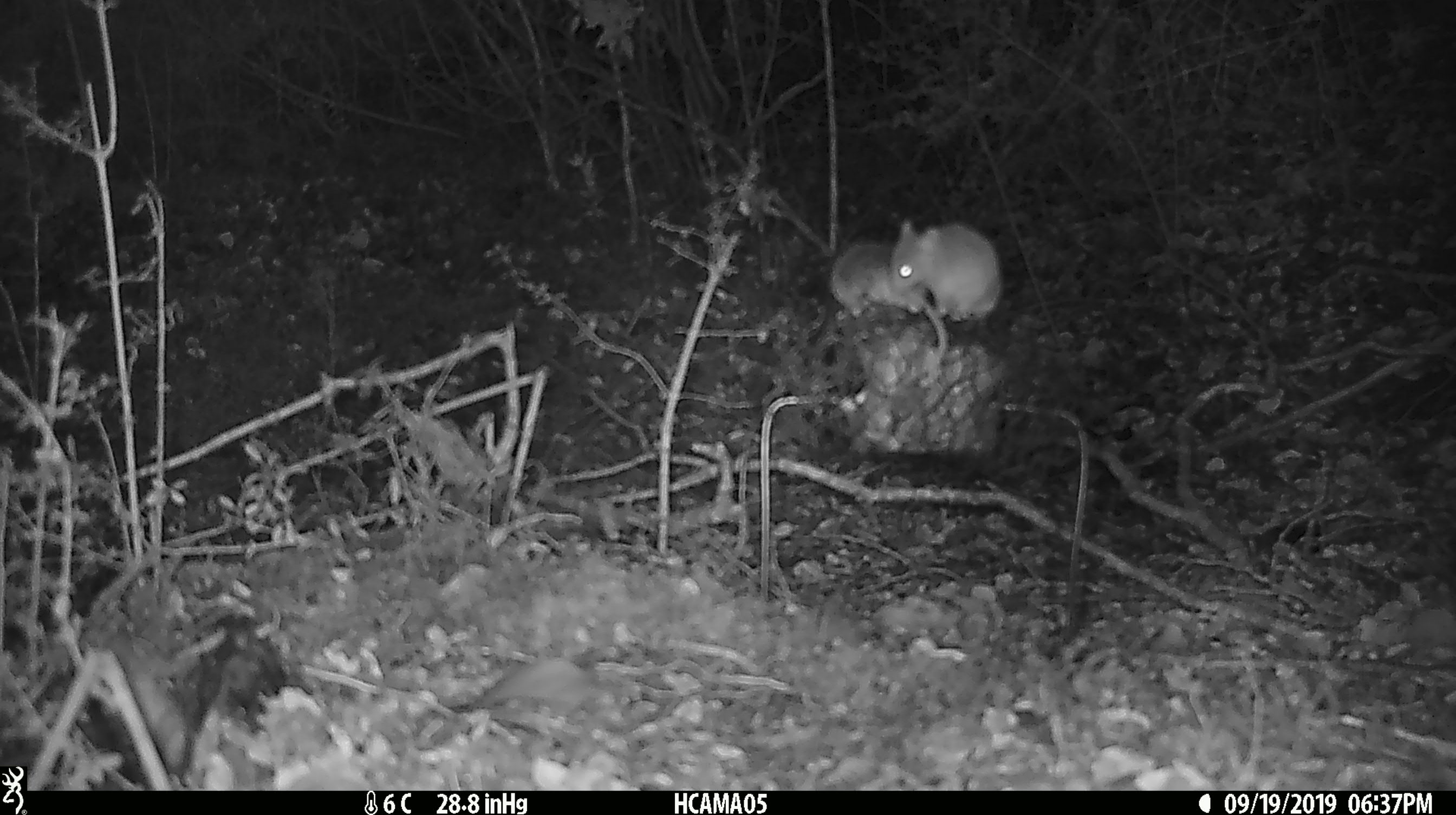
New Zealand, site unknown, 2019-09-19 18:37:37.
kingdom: Animalia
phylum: Chordata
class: Mammalia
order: Rodentia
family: Muridae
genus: Mus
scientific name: Mus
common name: mouse